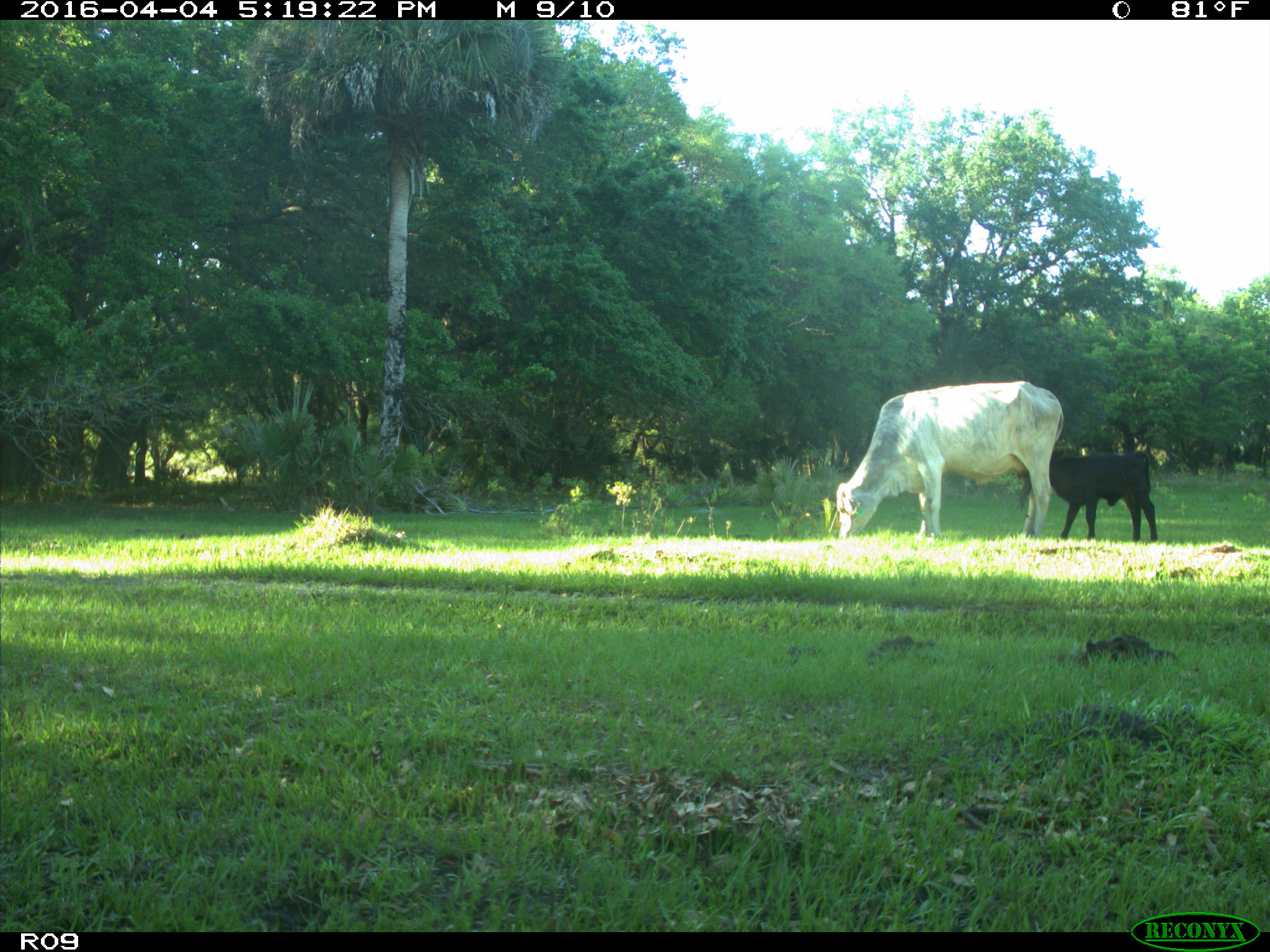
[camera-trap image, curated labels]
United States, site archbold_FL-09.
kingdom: Animalia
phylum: Chordata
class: Mammalia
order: Artiodactyla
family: Bovidae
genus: Bos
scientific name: Bos taurus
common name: domestic cow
Bos taurus (domestic cow).